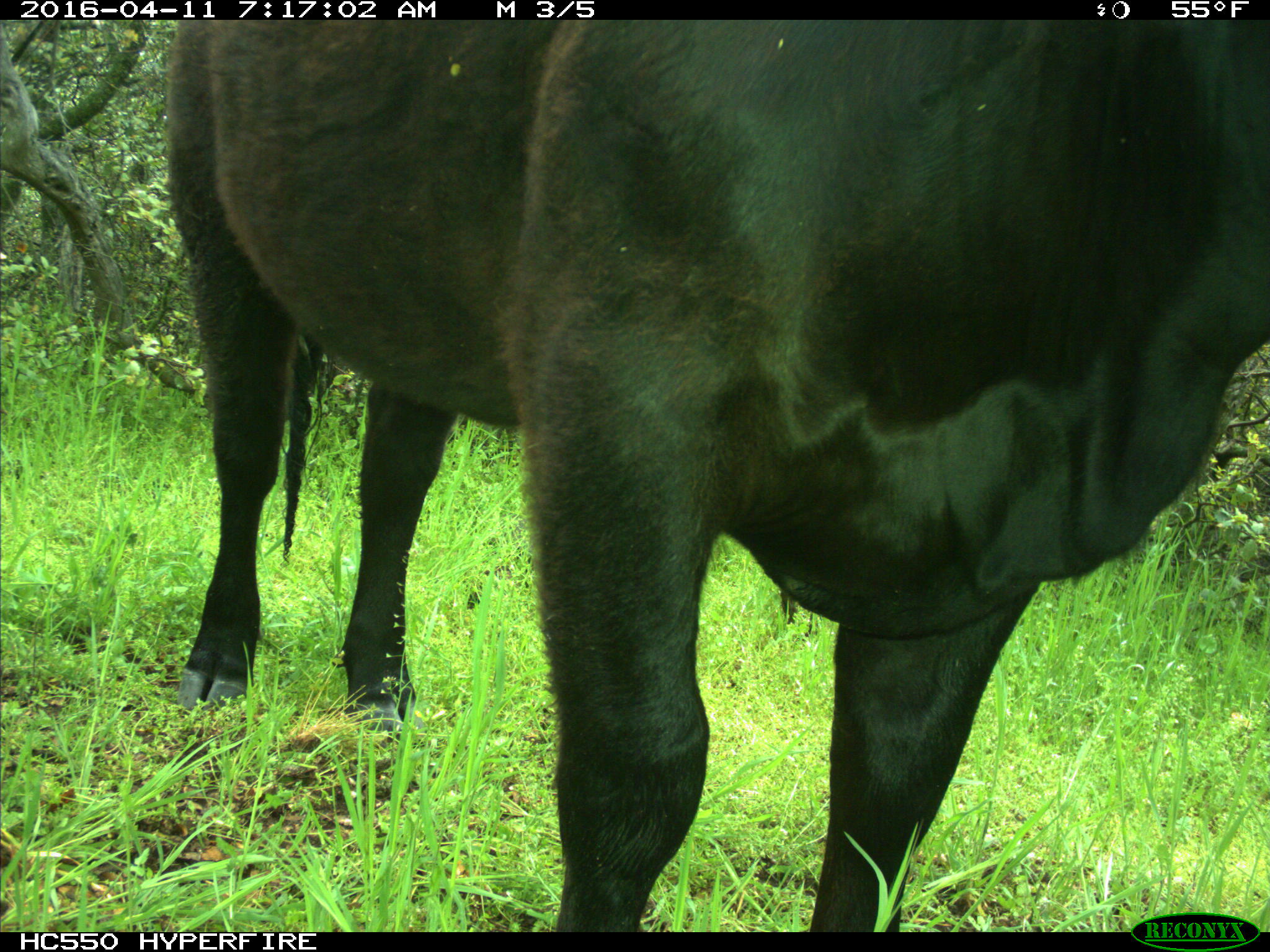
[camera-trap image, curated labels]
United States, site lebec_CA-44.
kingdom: Animalia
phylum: Chordata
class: Mammalia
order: Artiodactyla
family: Bovidae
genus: Bos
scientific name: Bos taurus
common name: domestic cow